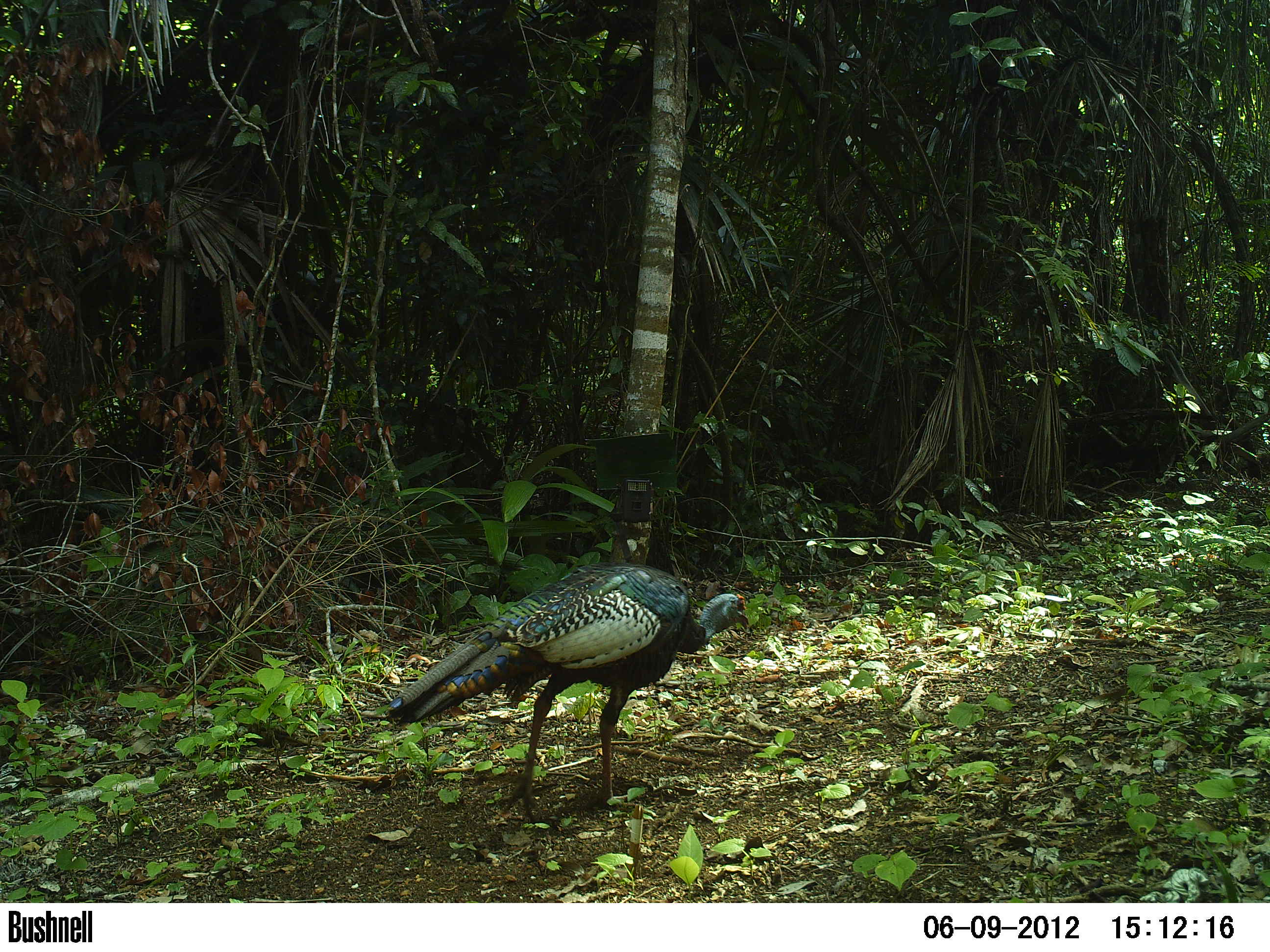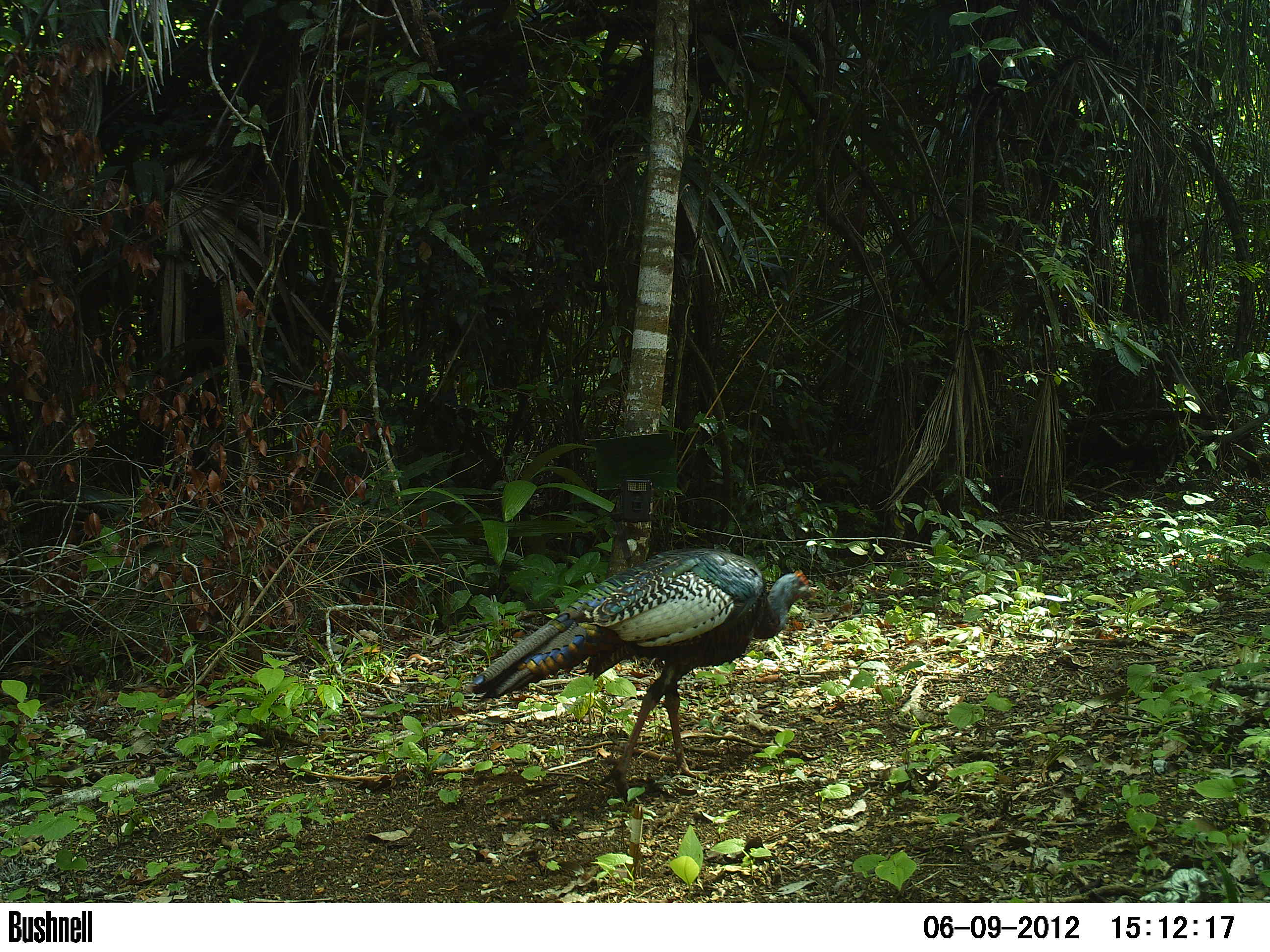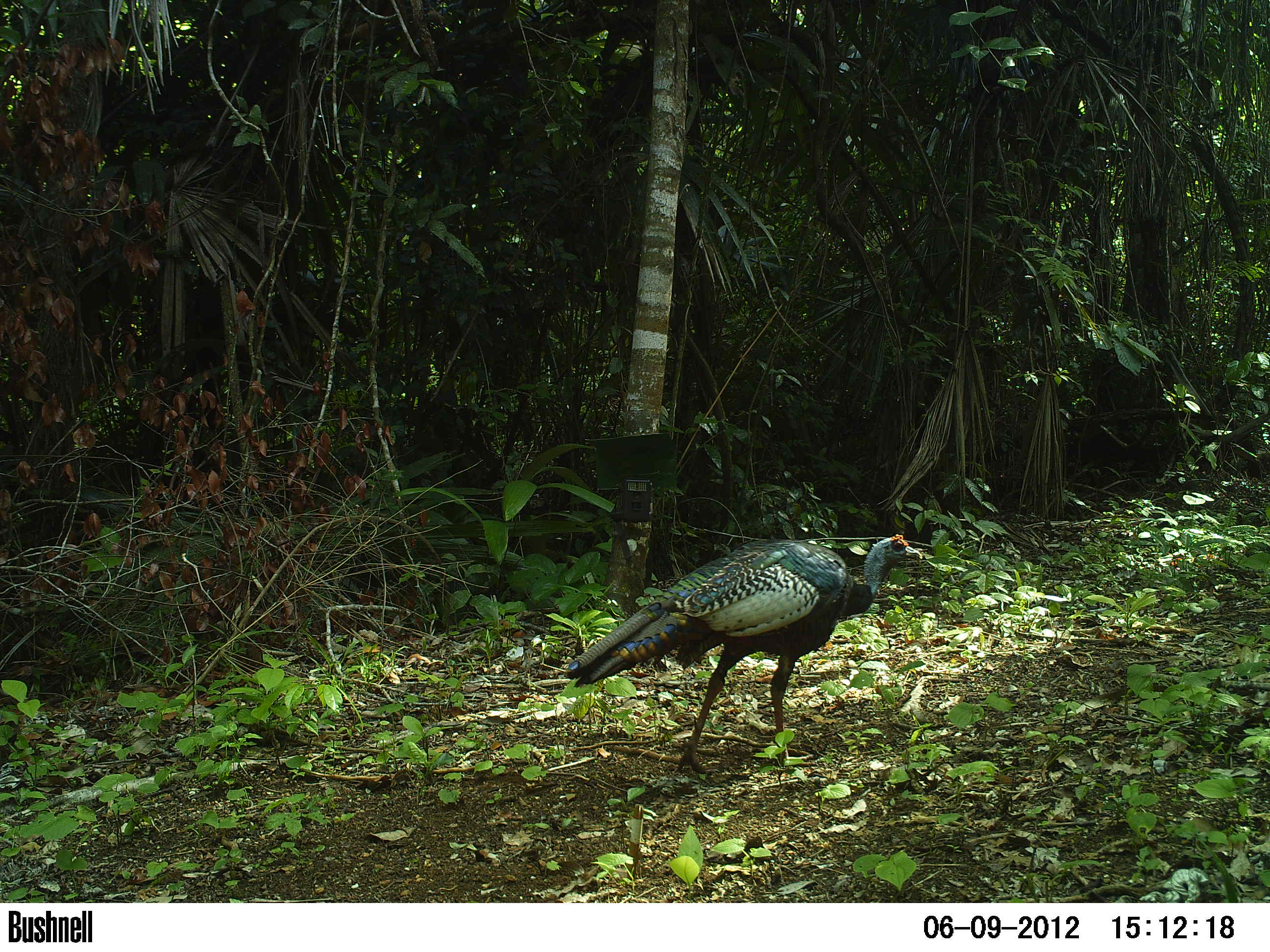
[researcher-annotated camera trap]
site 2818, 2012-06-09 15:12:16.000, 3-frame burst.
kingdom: Animalia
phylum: Chordata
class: Aves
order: Galliformes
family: Phasianidae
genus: Meleagris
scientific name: Meleagris ocellata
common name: ocellated turkey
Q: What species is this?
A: Meleagris ocellata (ocellated turkey).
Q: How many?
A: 3.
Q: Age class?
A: Adult.